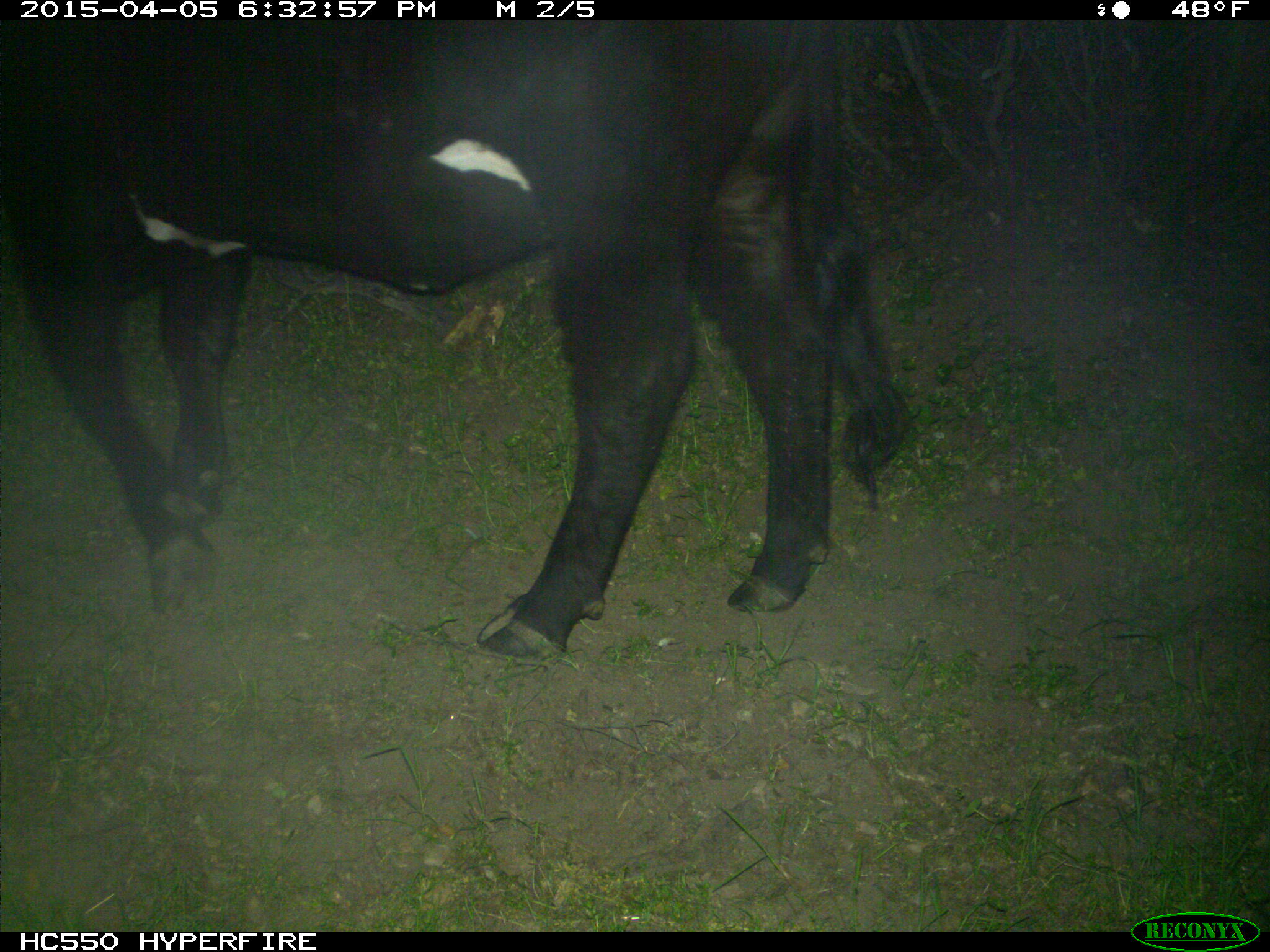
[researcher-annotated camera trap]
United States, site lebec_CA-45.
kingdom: Animalia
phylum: Chordata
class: Mammalia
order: Artiodactyla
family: Bovidae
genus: Bos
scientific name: Bos taurus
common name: domestic cow